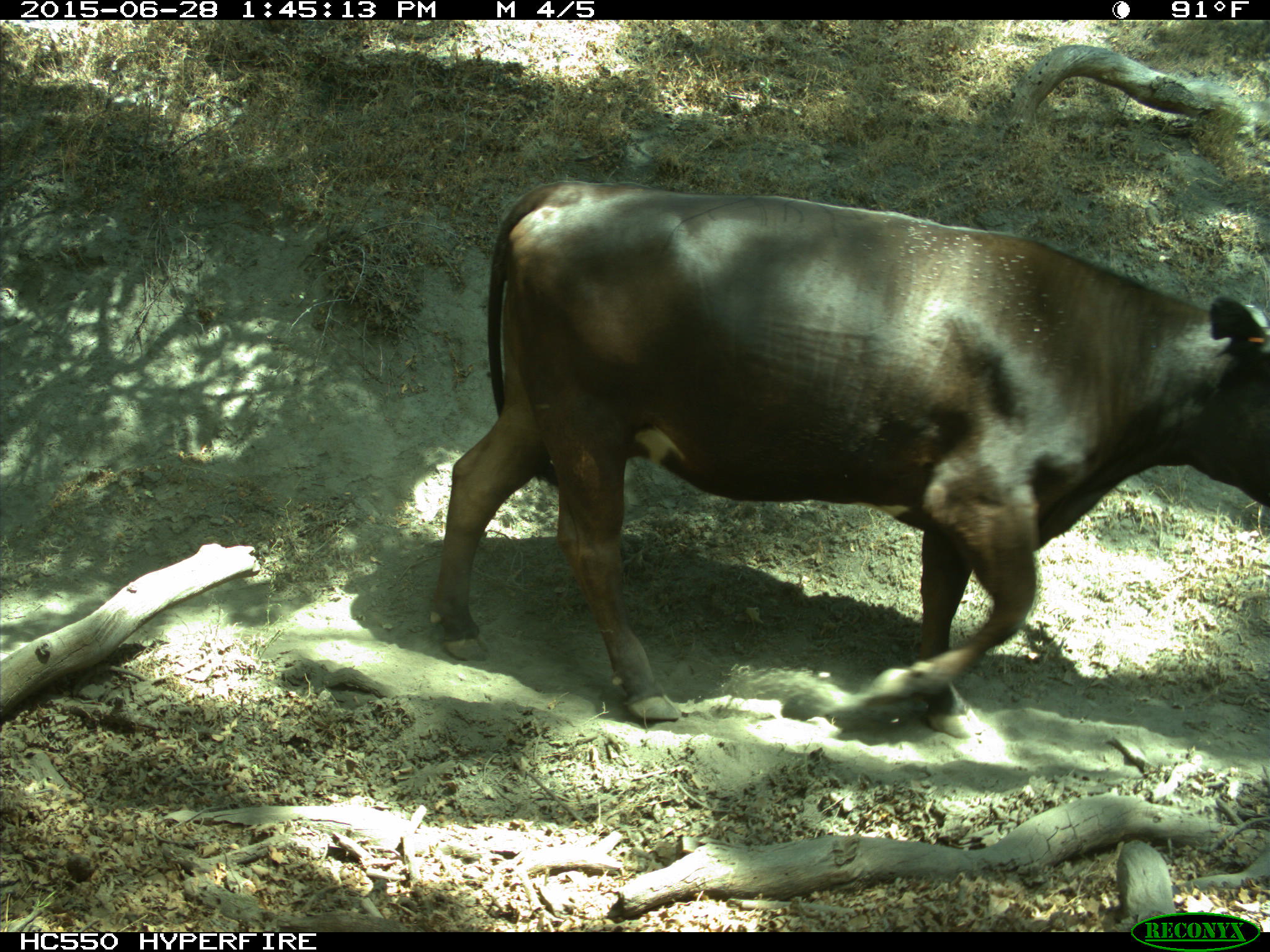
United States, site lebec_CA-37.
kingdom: Animalia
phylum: Chordata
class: Mammalia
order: Artiodactyla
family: Bovidae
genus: Bos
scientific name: Bos taurus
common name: domestic cow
Bos taurus (domestic cow).